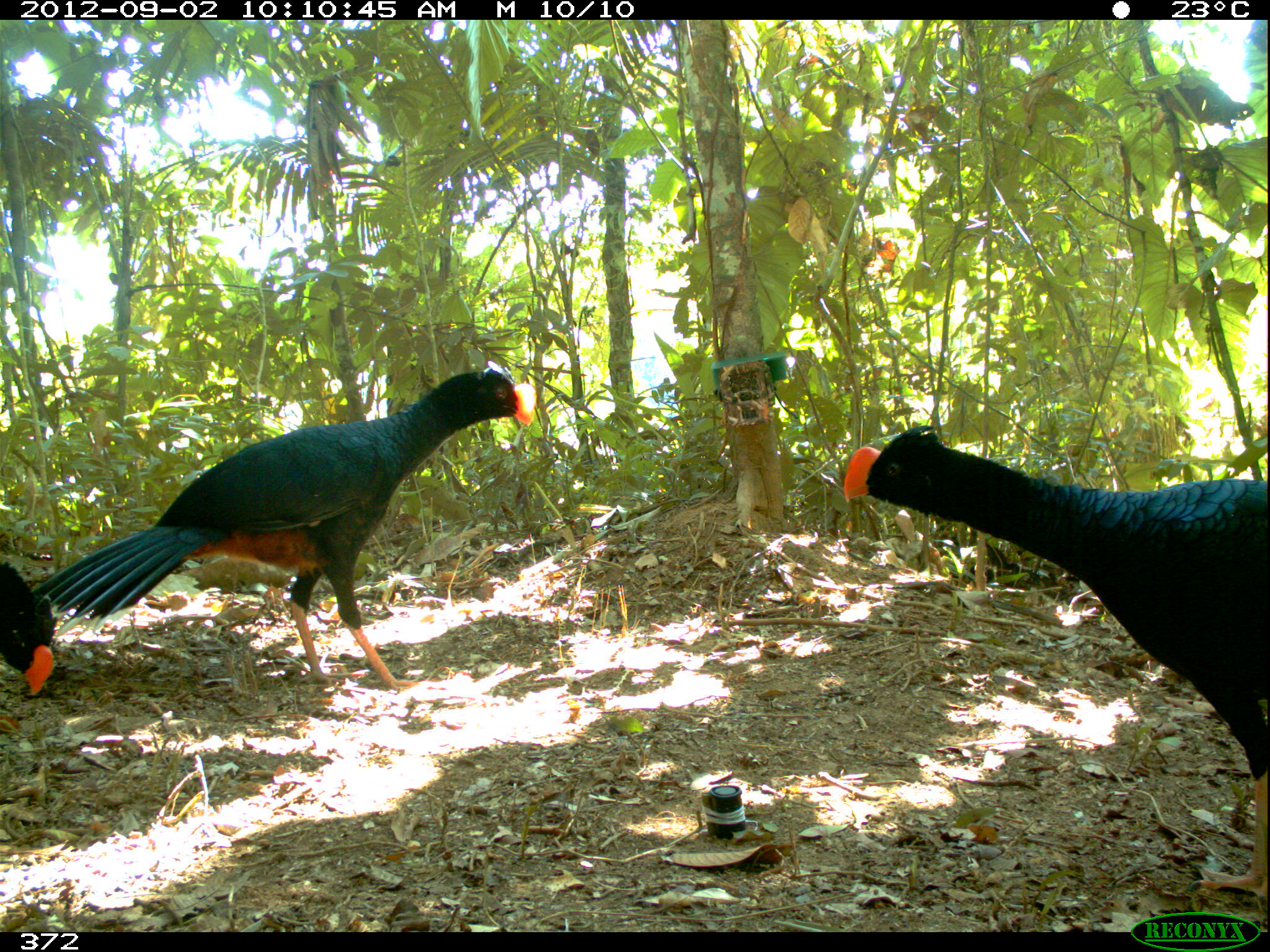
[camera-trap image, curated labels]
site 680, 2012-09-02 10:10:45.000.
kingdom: Animalia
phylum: Chordata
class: Aves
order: Galliformes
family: Cracidae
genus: Mitu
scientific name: Mitu tuberosum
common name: razor-billed curassow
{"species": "Mitu tuberosum (razor-billed curassow)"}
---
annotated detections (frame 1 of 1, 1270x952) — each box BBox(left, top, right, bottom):
mitu tuberosum: BBox(842, 425, 1265, 898); BBox(33, 368, 537, 693); BBox(0, 560, 58, 697)